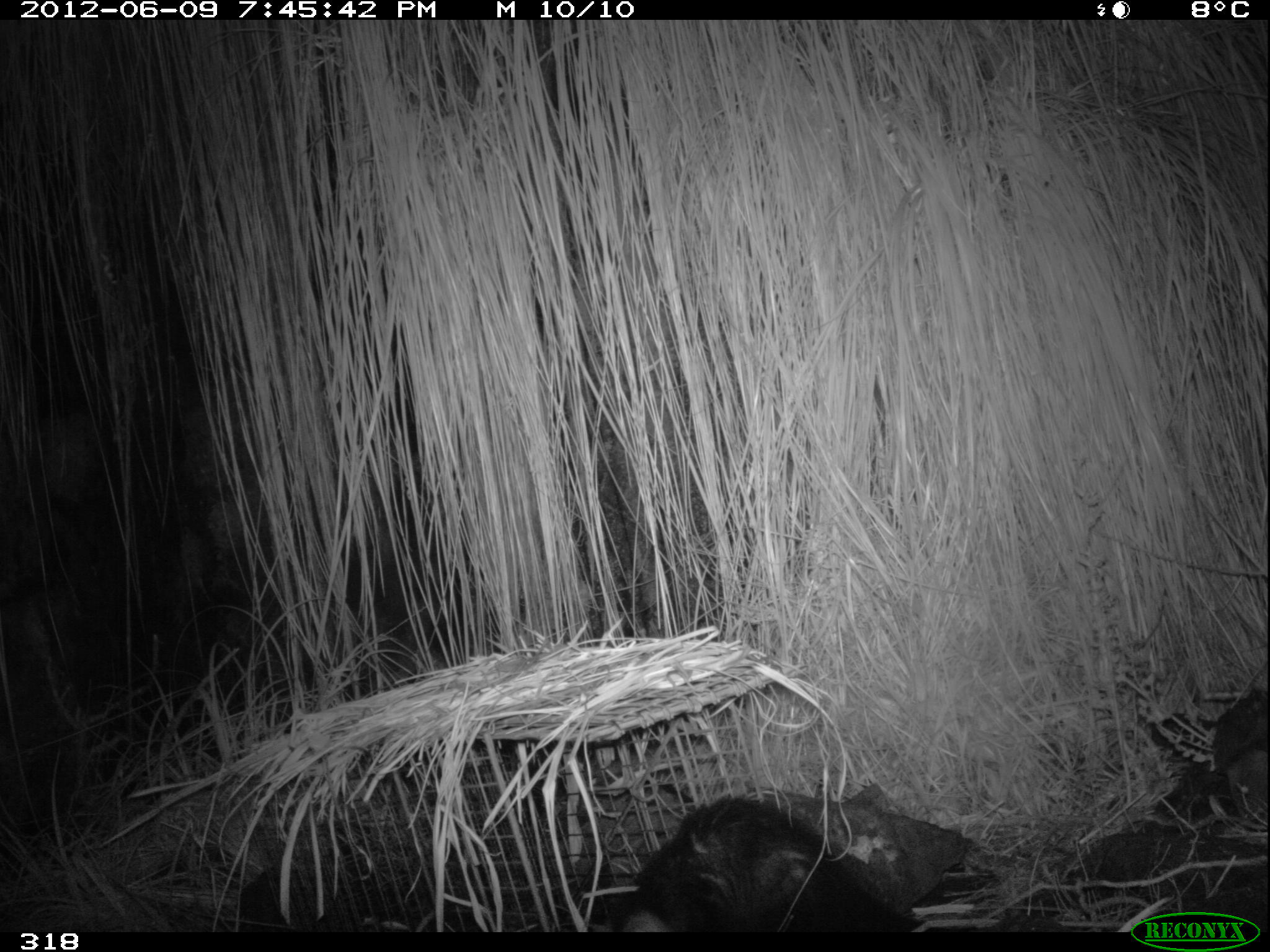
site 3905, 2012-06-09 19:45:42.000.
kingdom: Animalia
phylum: Chordata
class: Mammalia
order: Didelphimorphia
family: Didelphidae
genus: Didelphis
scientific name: Didelphis pernigra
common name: andean white-eared opossum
Didelphis pernigra (andean white-eared opossum).